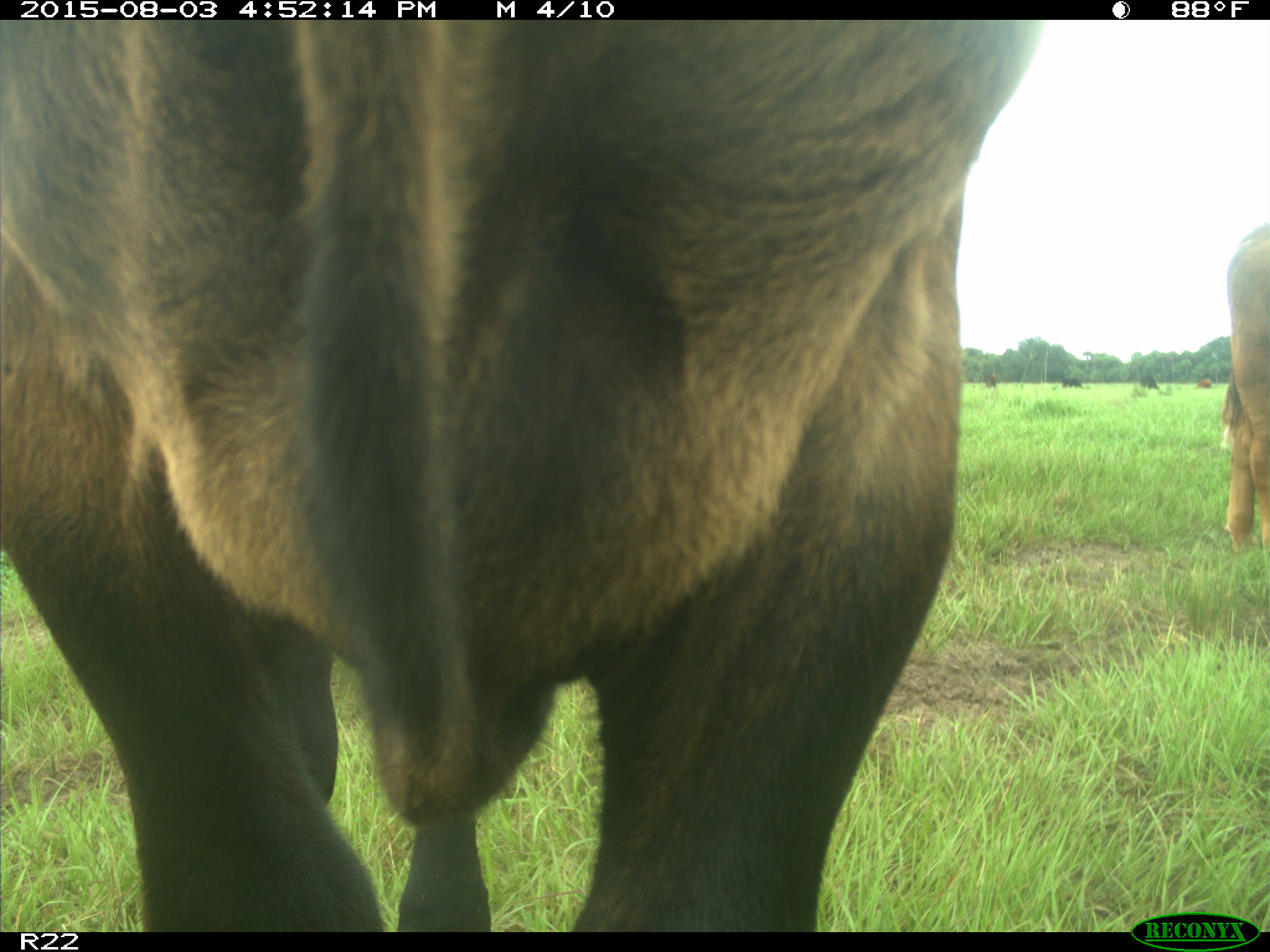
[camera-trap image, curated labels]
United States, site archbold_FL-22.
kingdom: Animalia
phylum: Chordata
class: Mammalia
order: Artiodactyla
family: Bovidae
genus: Bos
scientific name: Bos taurus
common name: domestic cow